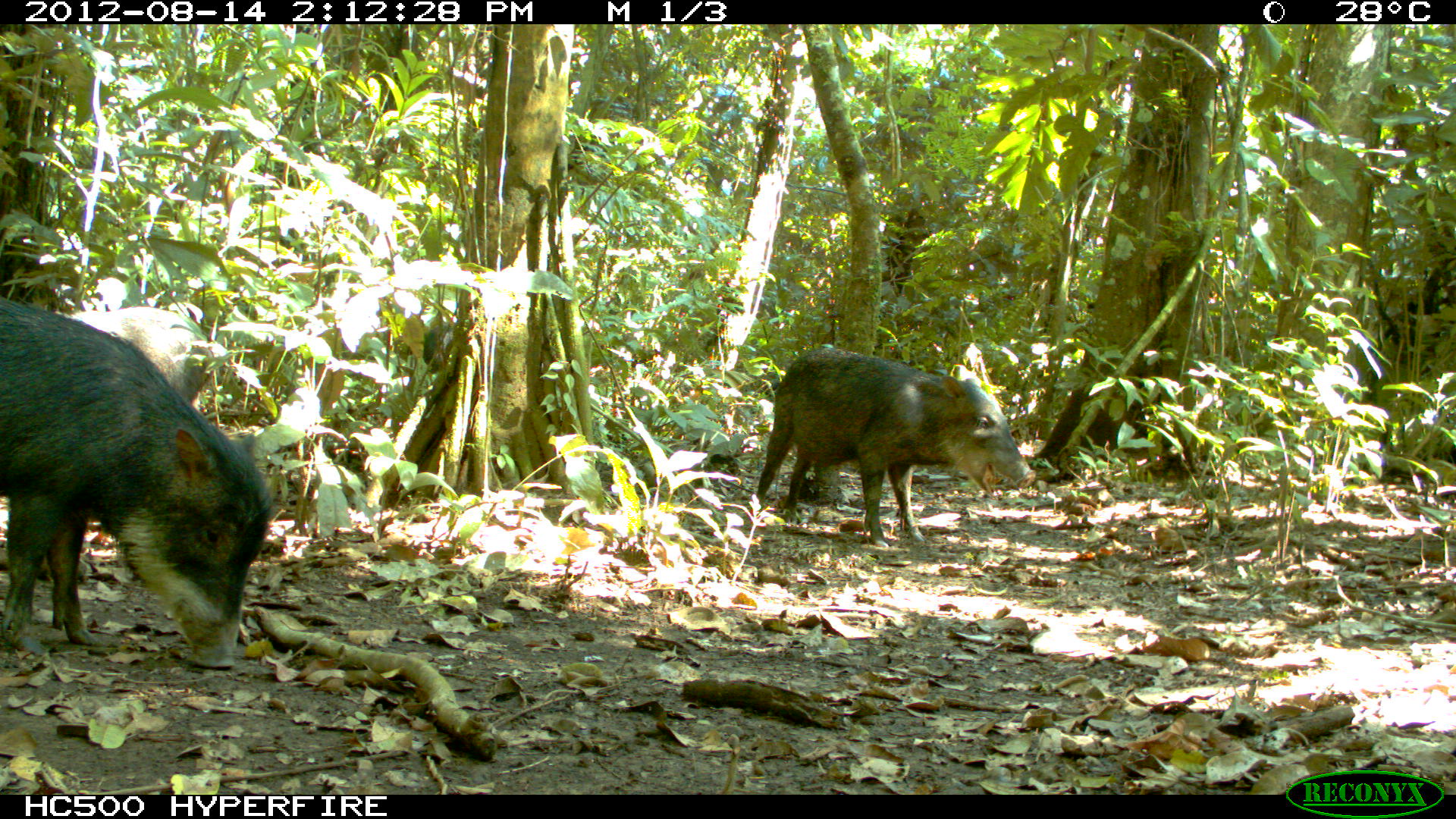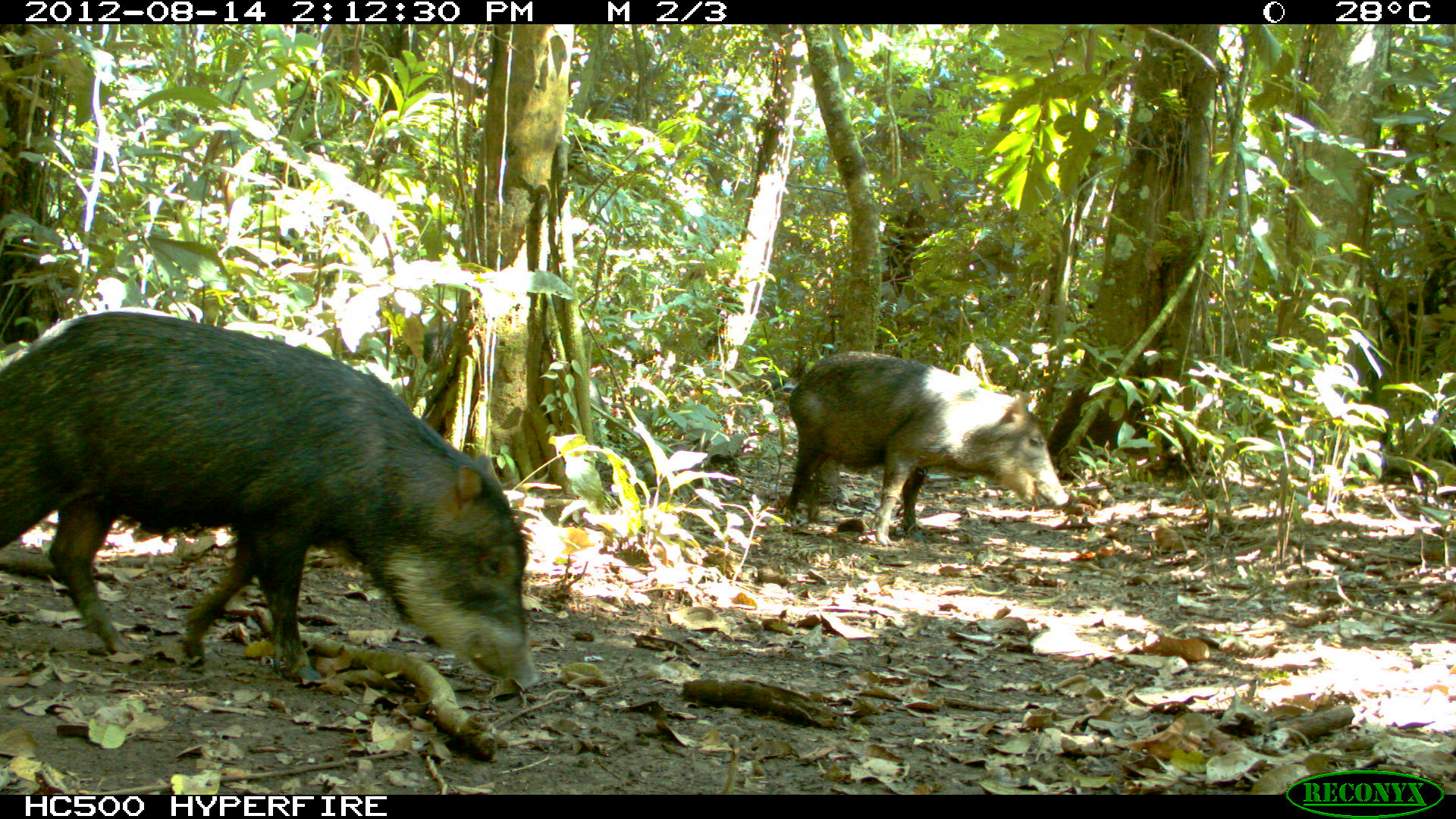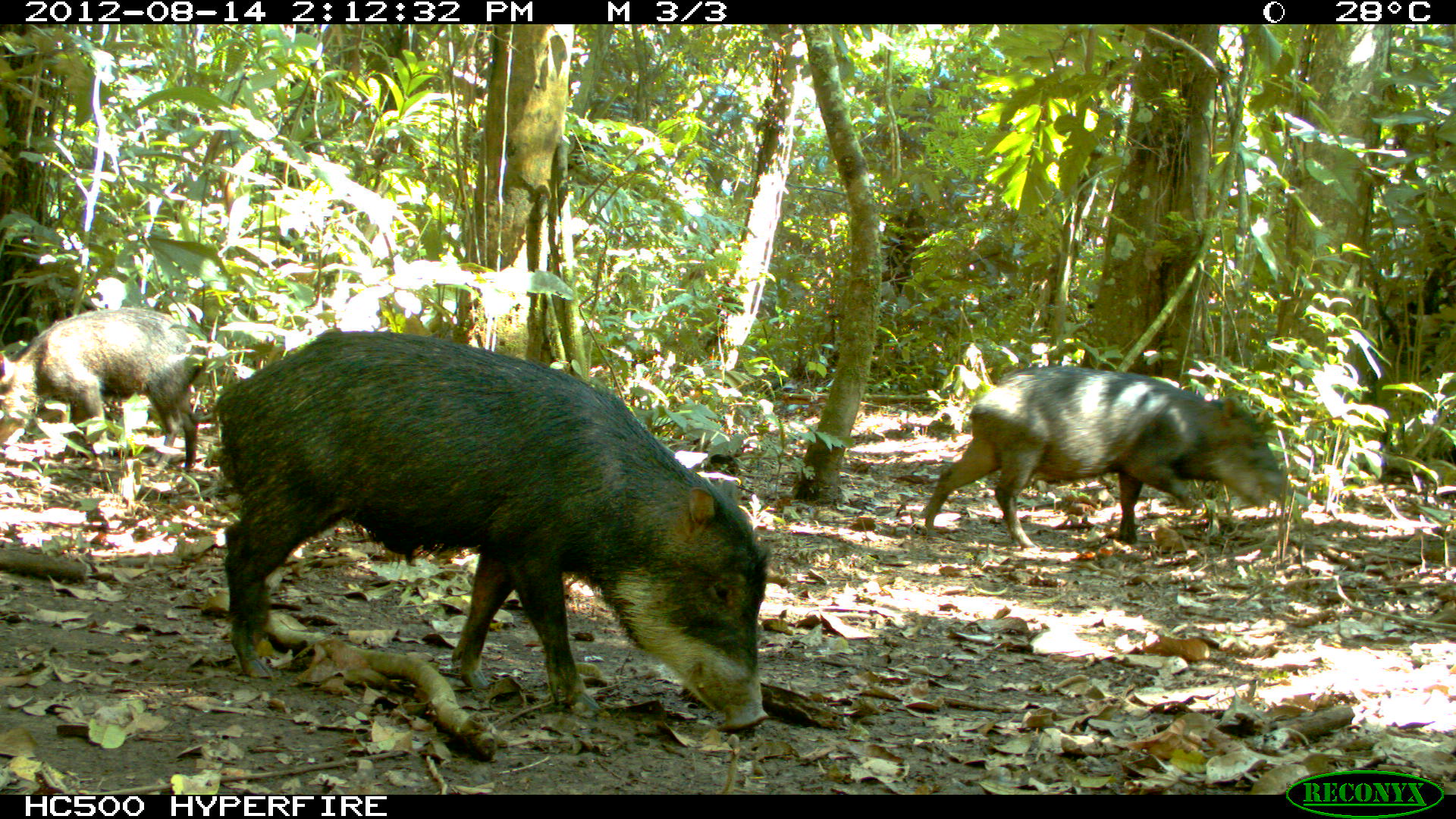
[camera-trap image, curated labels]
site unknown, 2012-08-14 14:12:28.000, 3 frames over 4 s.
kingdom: Animalia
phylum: Chordata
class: Mammalia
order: Artiodactyla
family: Tayassuidae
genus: Tayassu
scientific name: Tayassu pecari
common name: white-lipped peccary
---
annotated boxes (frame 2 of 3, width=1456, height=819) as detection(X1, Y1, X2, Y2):
tayassu pecari: detection(0, 307, 537, 709); detection(787, 351, 1065, 541)